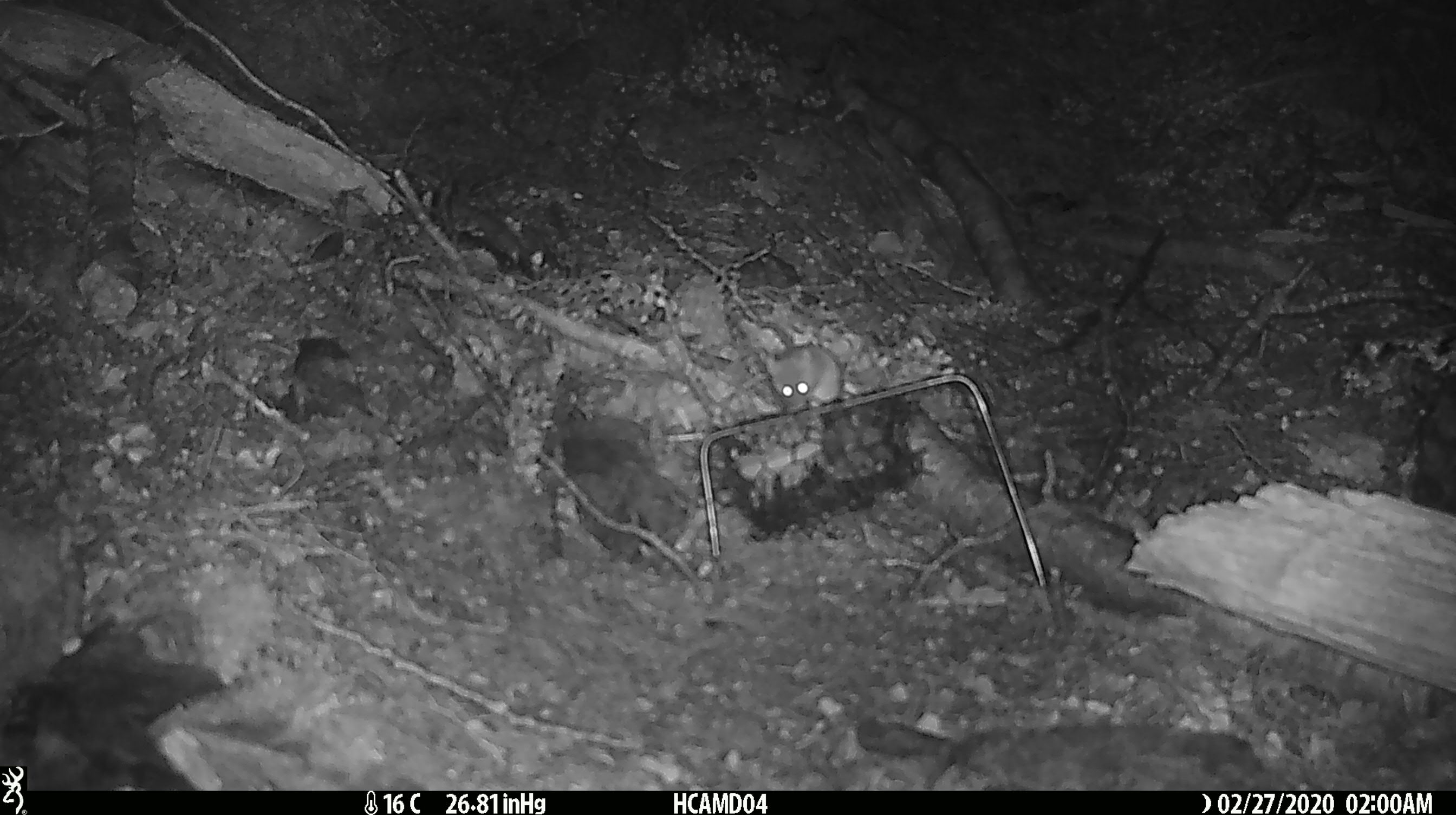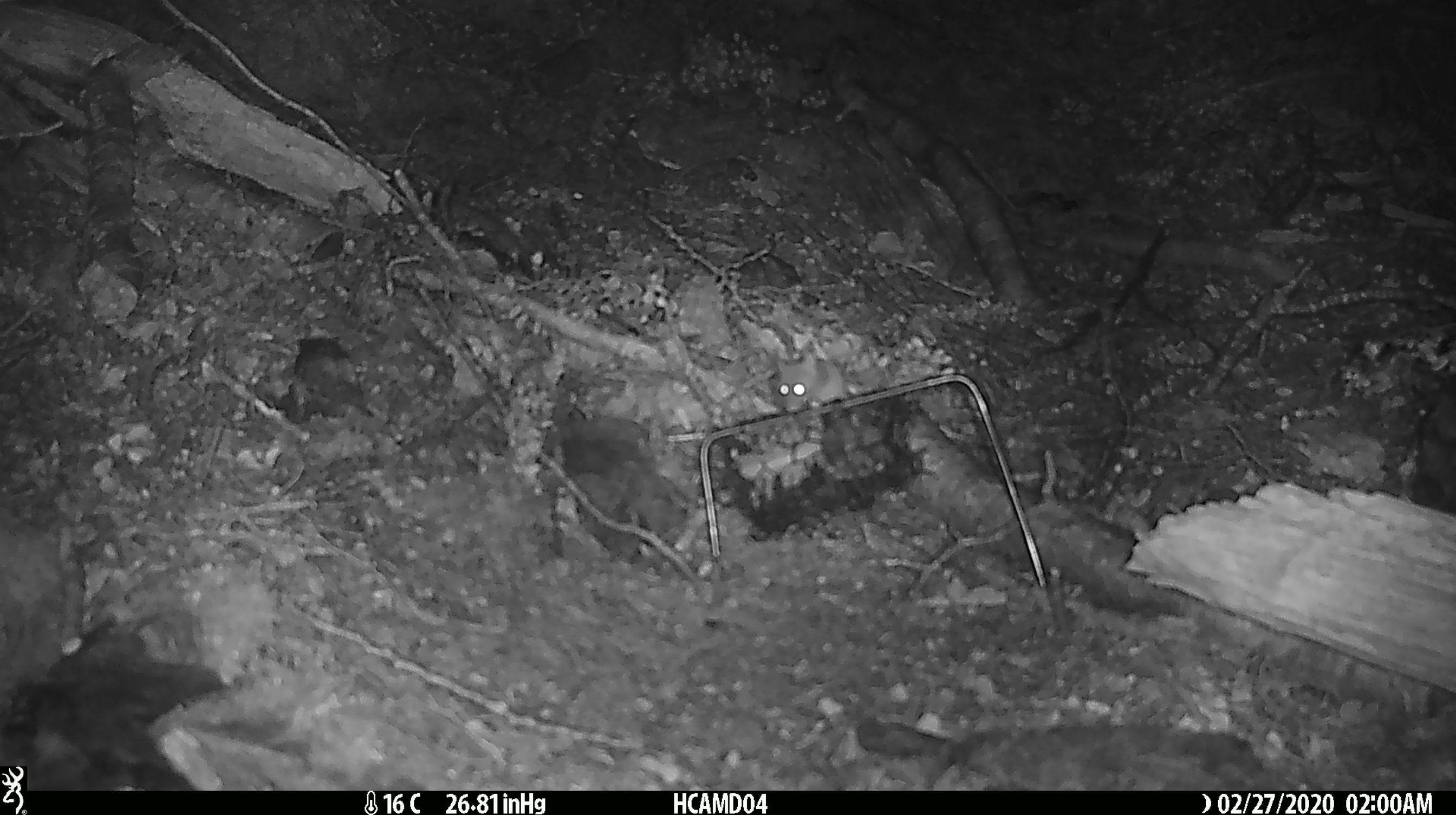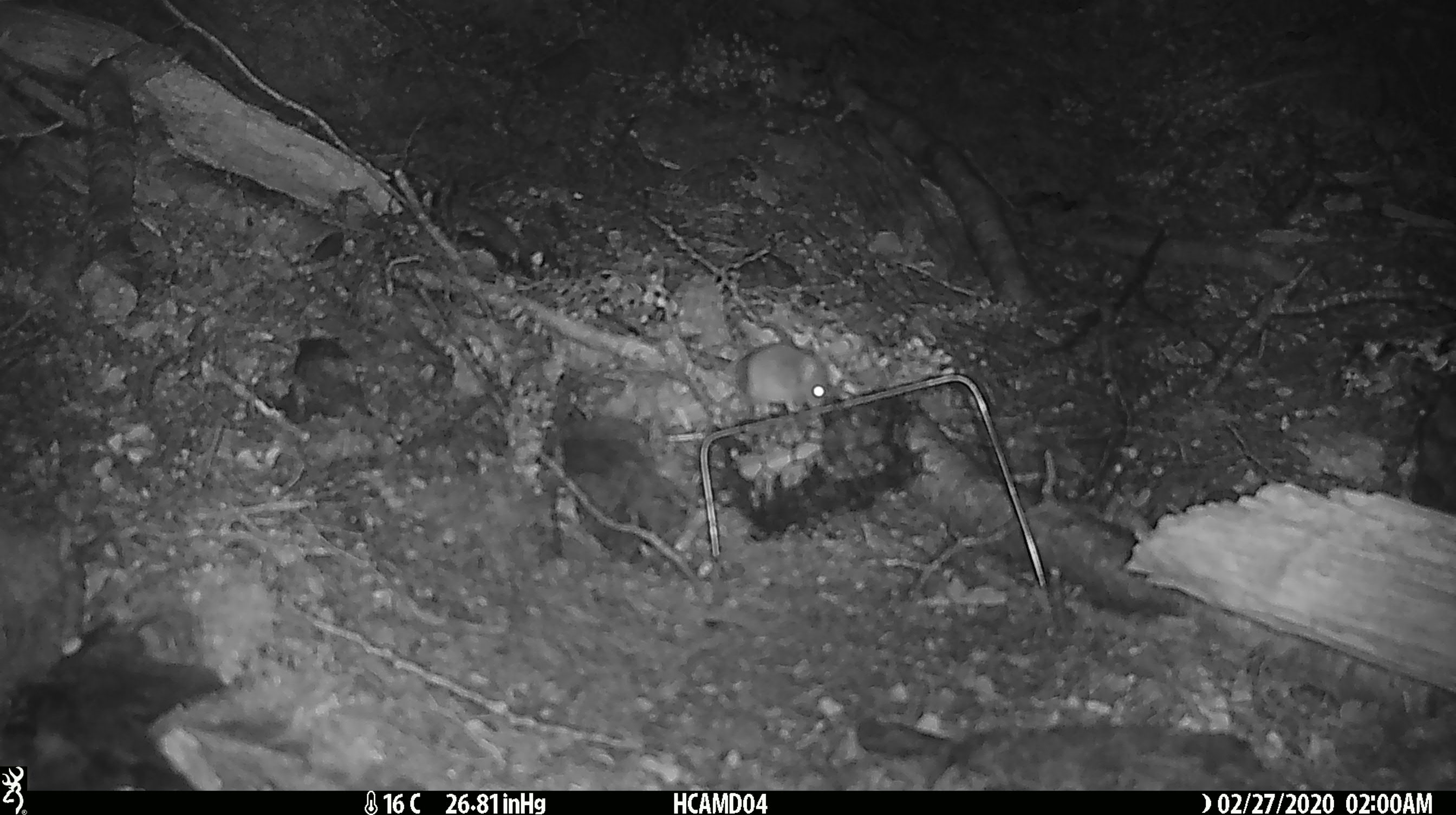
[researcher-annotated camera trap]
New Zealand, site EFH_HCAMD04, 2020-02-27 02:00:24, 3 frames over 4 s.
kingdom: Animalia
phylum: Chordata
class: Mammalia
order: Rodentia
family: Muridae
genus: Mus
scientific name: Mus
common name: mouse